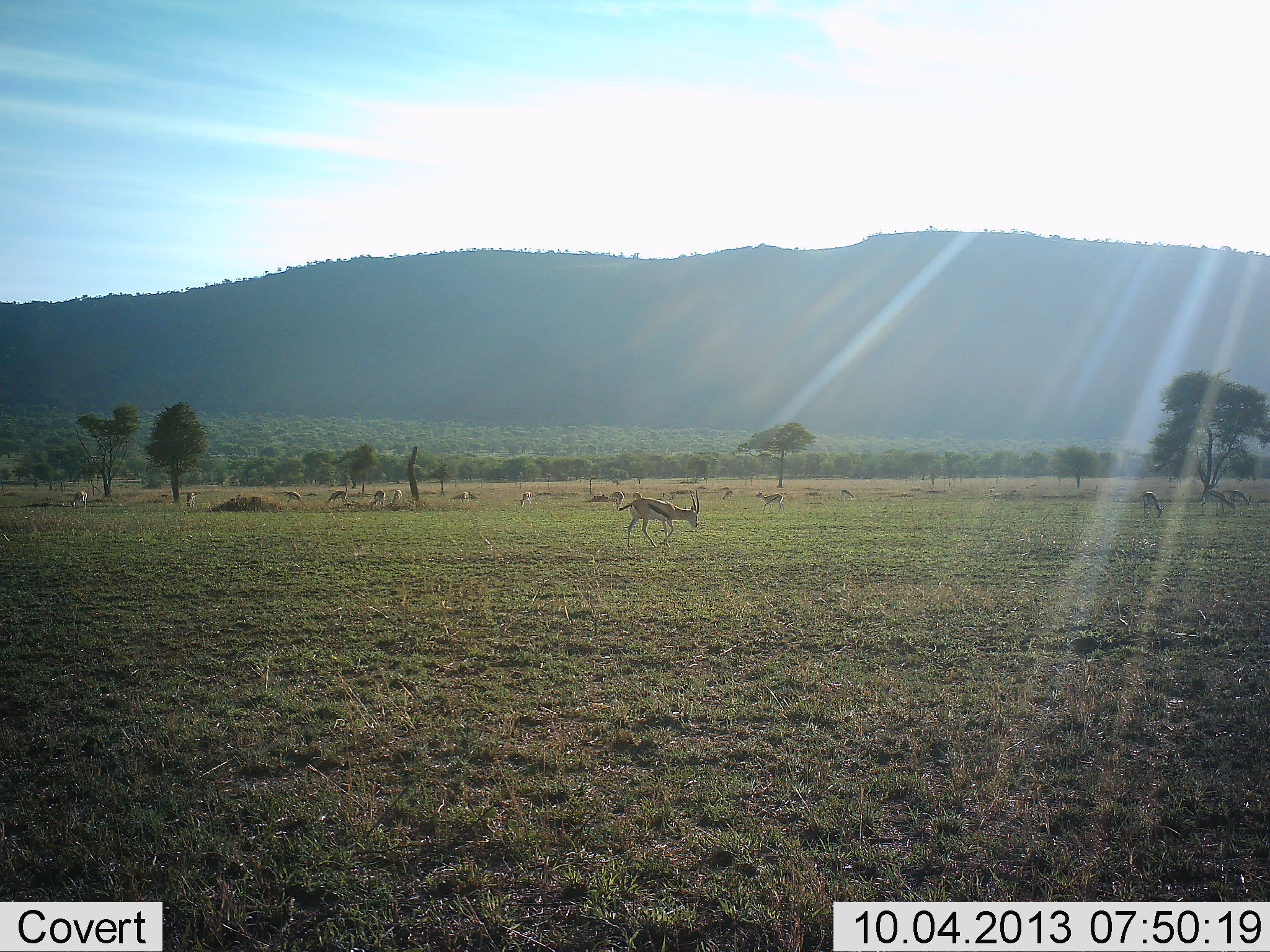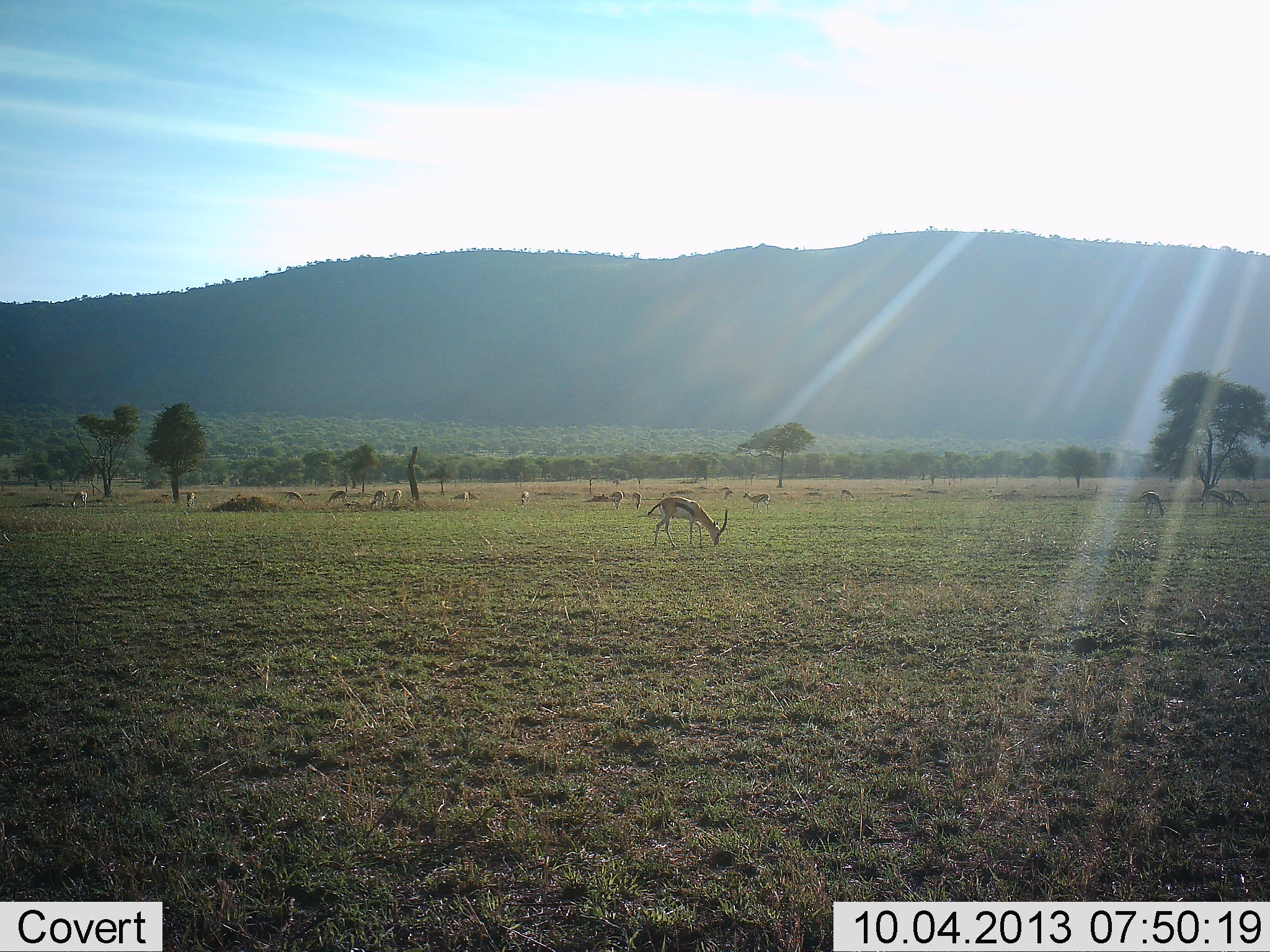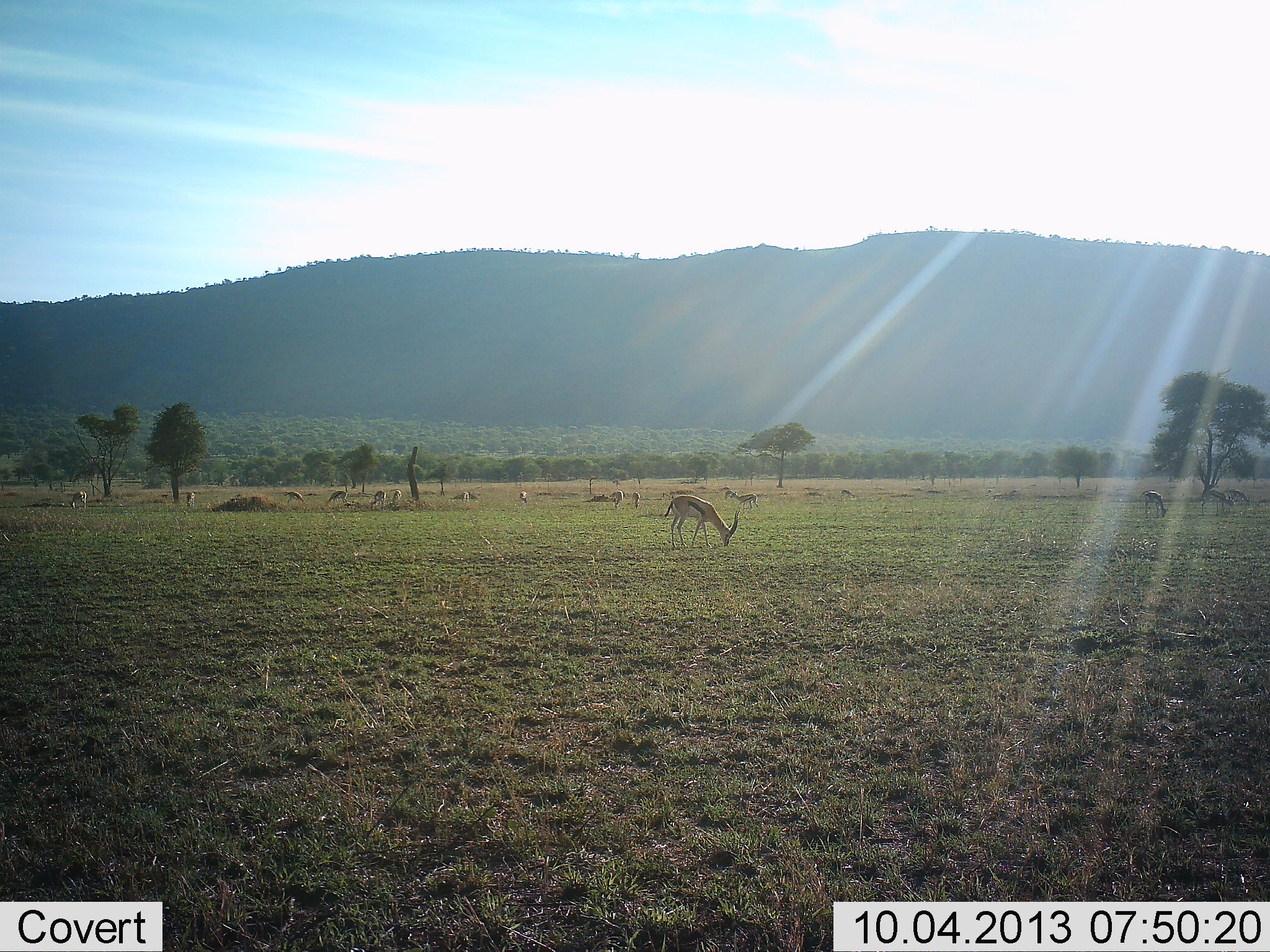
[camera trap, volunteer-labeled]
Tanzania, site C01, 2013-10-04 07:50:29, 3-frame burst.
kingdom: Animalia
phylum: Chordata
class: Mammalia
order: Artiodactyla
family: Bovidae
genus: Eudorcas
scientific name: Eudorcas thomsonii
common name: thomson's gazelle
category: gazellethomsons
Gazellethomsons (thomson's gazelle) (Eudorcas thomsonii), count 11-50. Behavior (volunteer vote fractions): standing 50%, resting 0%, moving 20%, interacting 0%. Young present (vote fraction): 0%. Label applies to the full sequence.